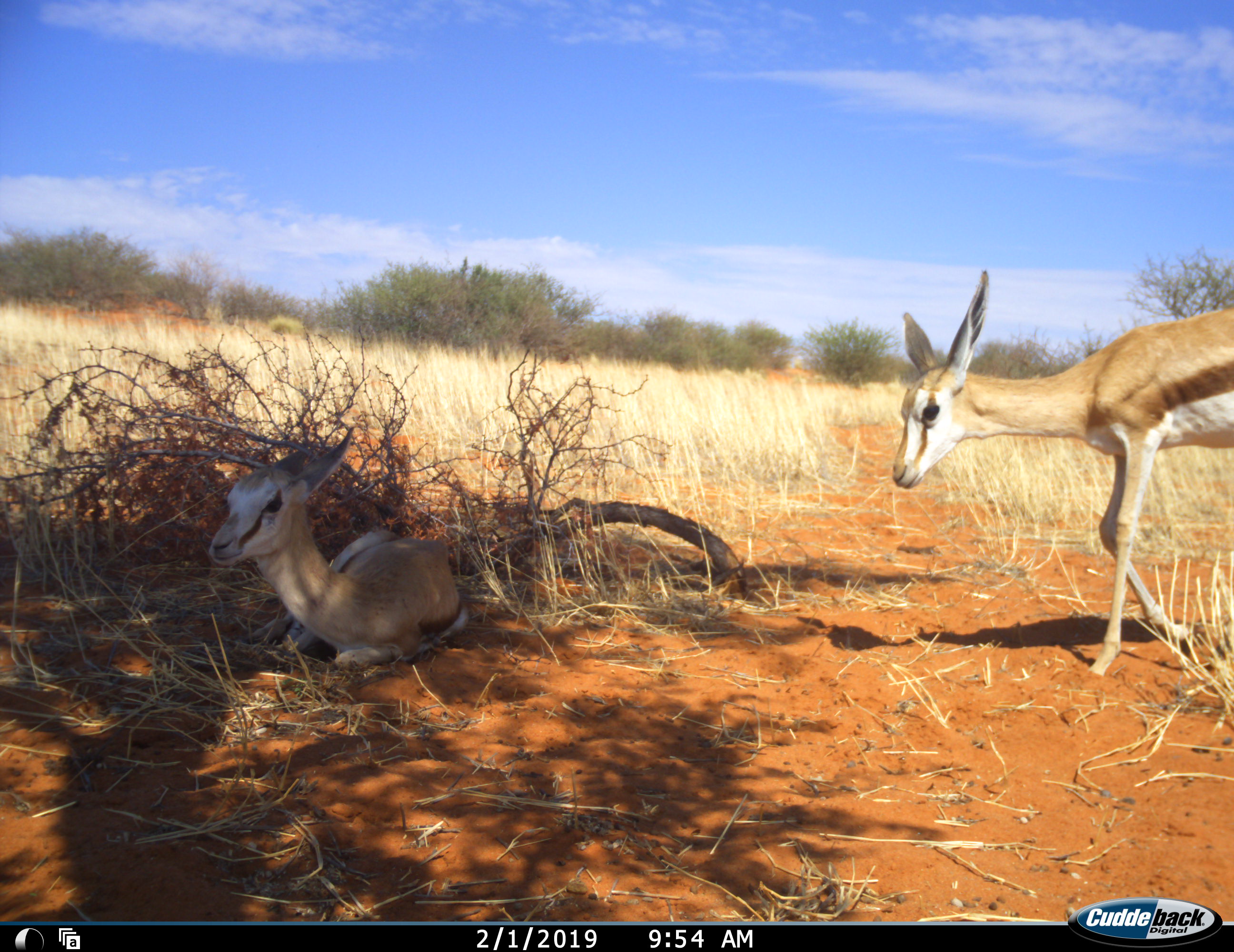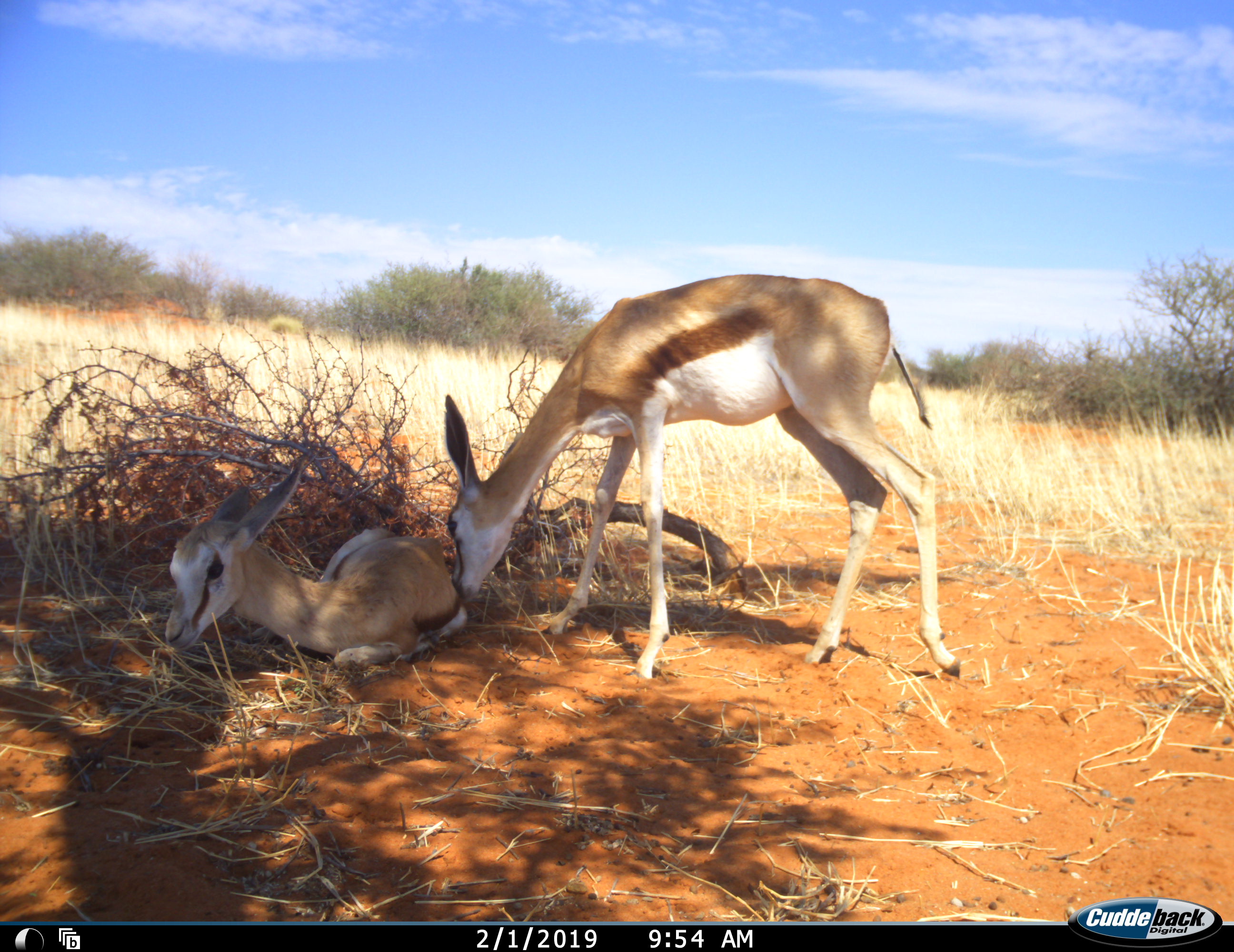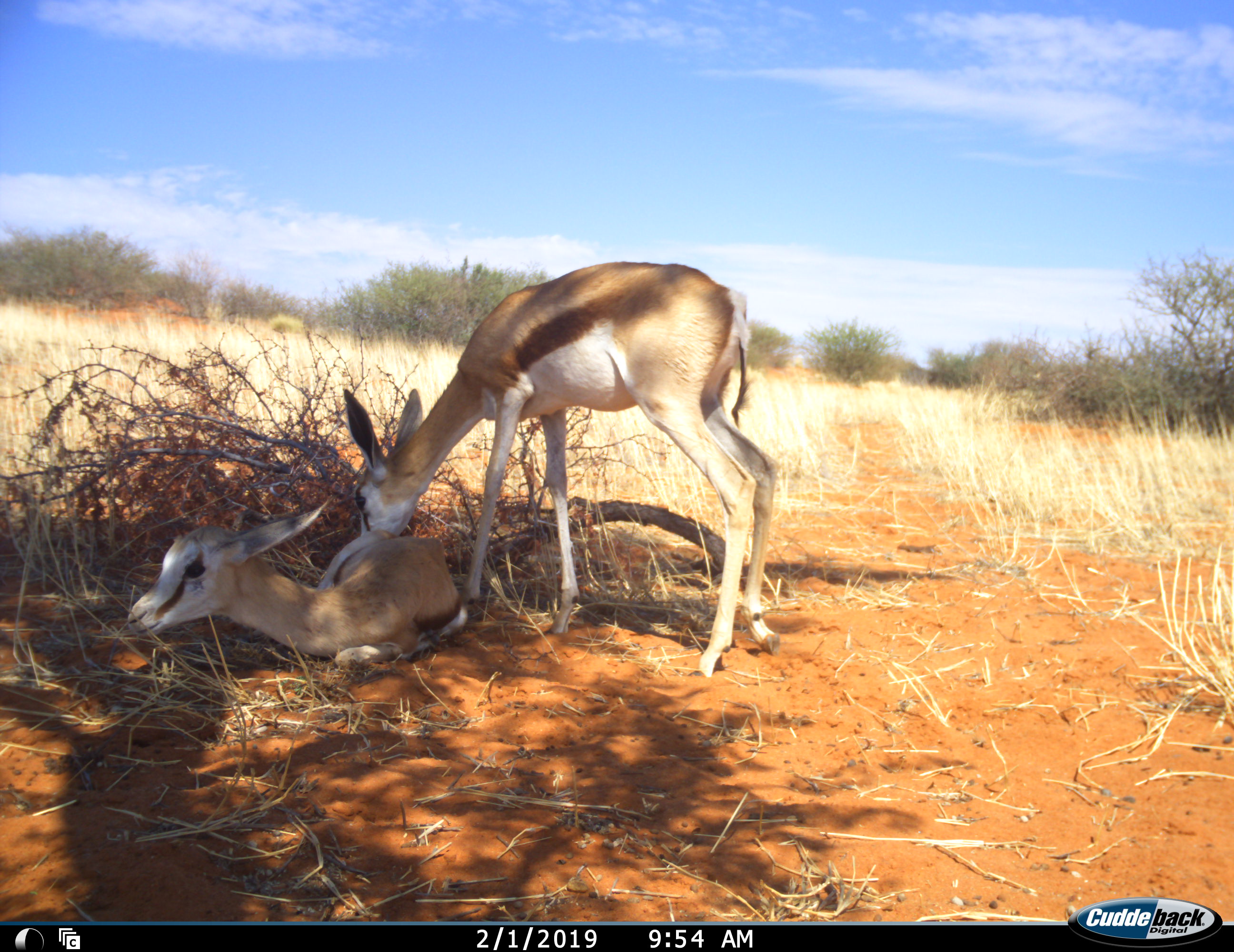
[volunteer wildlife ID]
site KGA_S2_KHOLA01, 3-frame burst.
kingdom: Animalia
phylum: Chordata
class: Mammalia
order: Artiodactyla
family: Bovidae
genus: Antidorcas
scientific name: Antidorcas marsupialis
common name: springbok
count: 2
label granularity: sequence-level